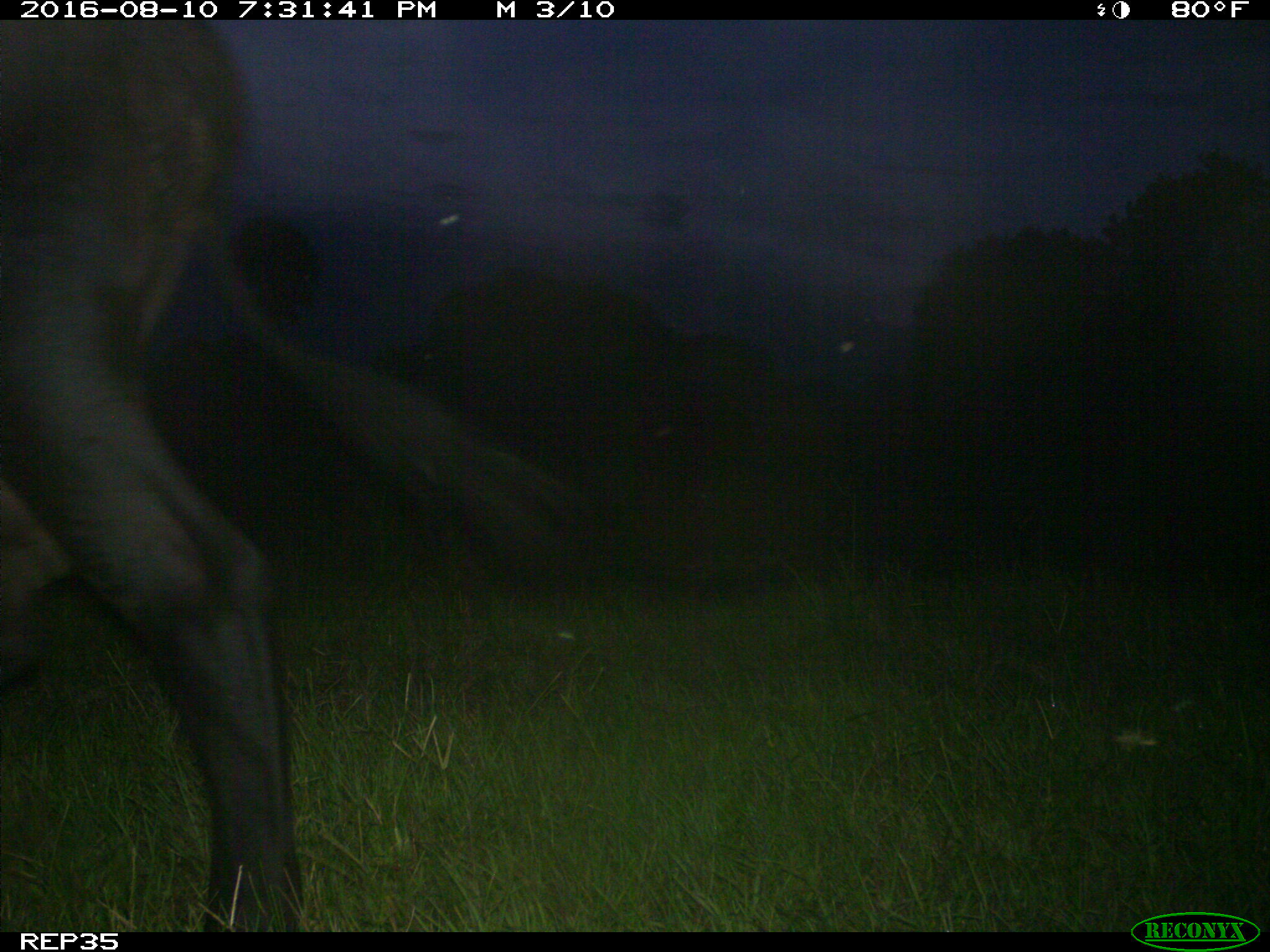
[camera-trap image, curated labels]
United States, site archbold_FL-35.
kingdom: Animalia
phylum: Chordata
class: Mammalia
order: Artiodactyla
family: Bovidae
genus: Bos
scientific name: Bos taurus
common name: domestic cow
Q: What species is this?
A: Bos taurus (domestic cow).